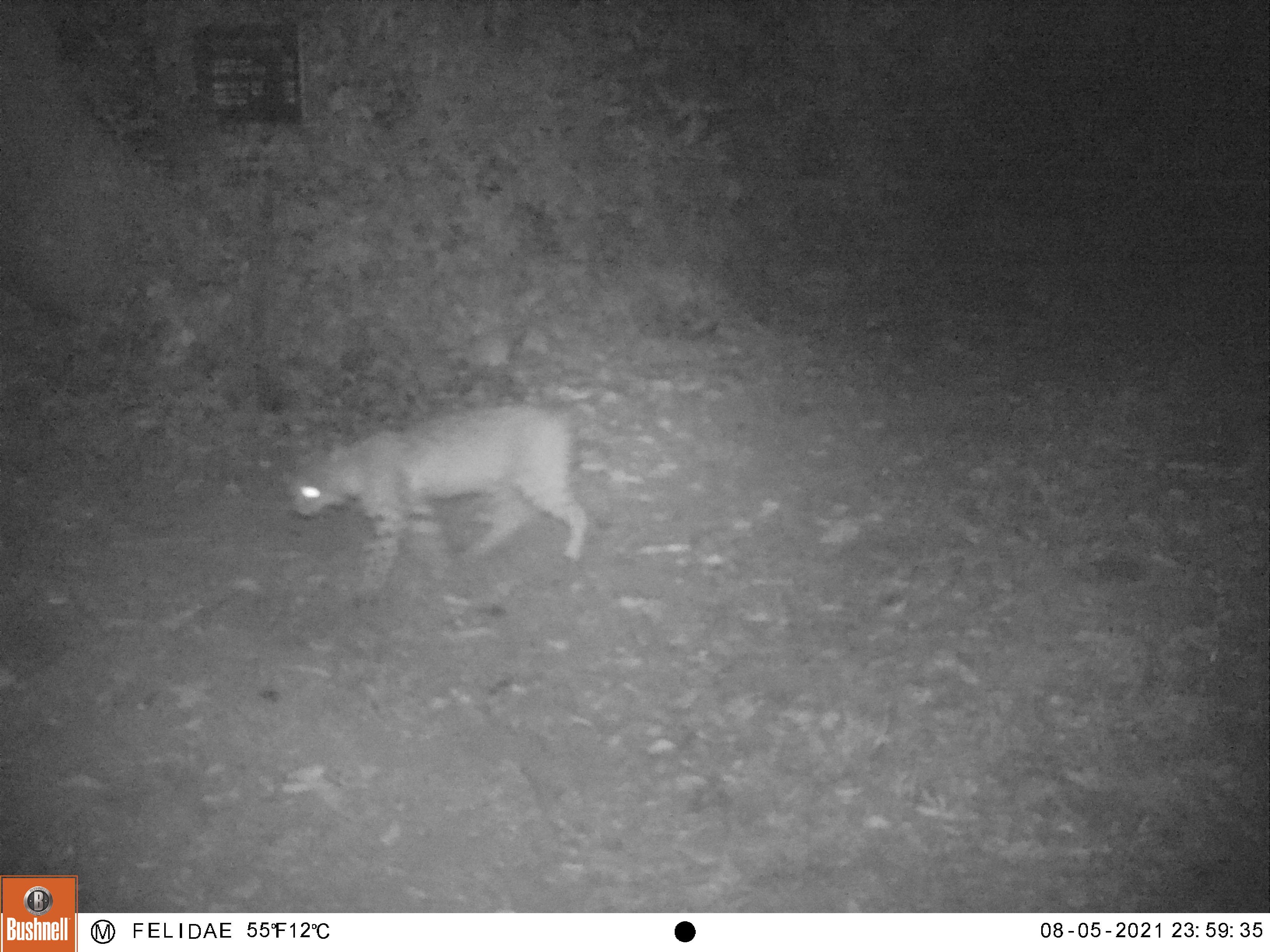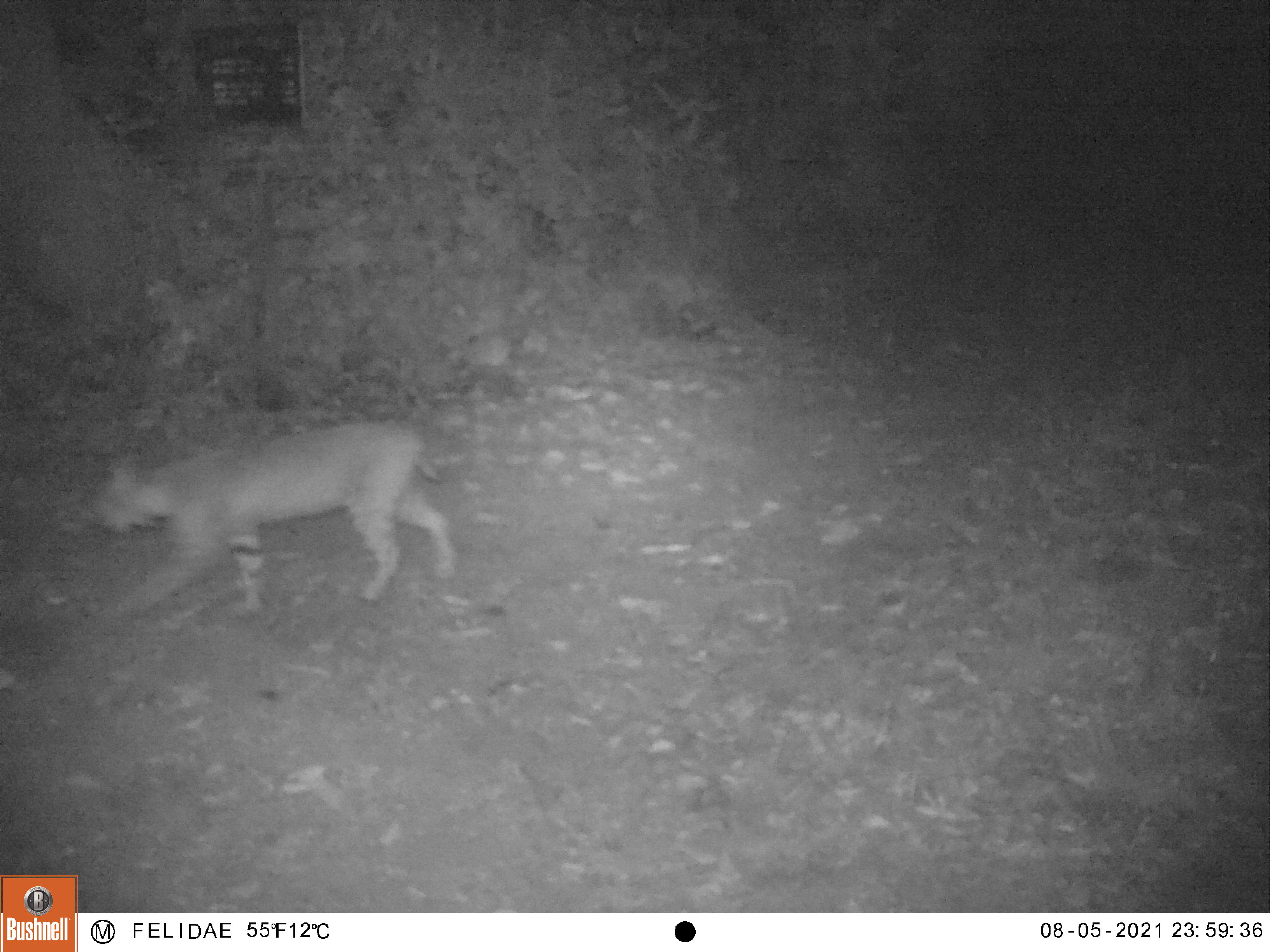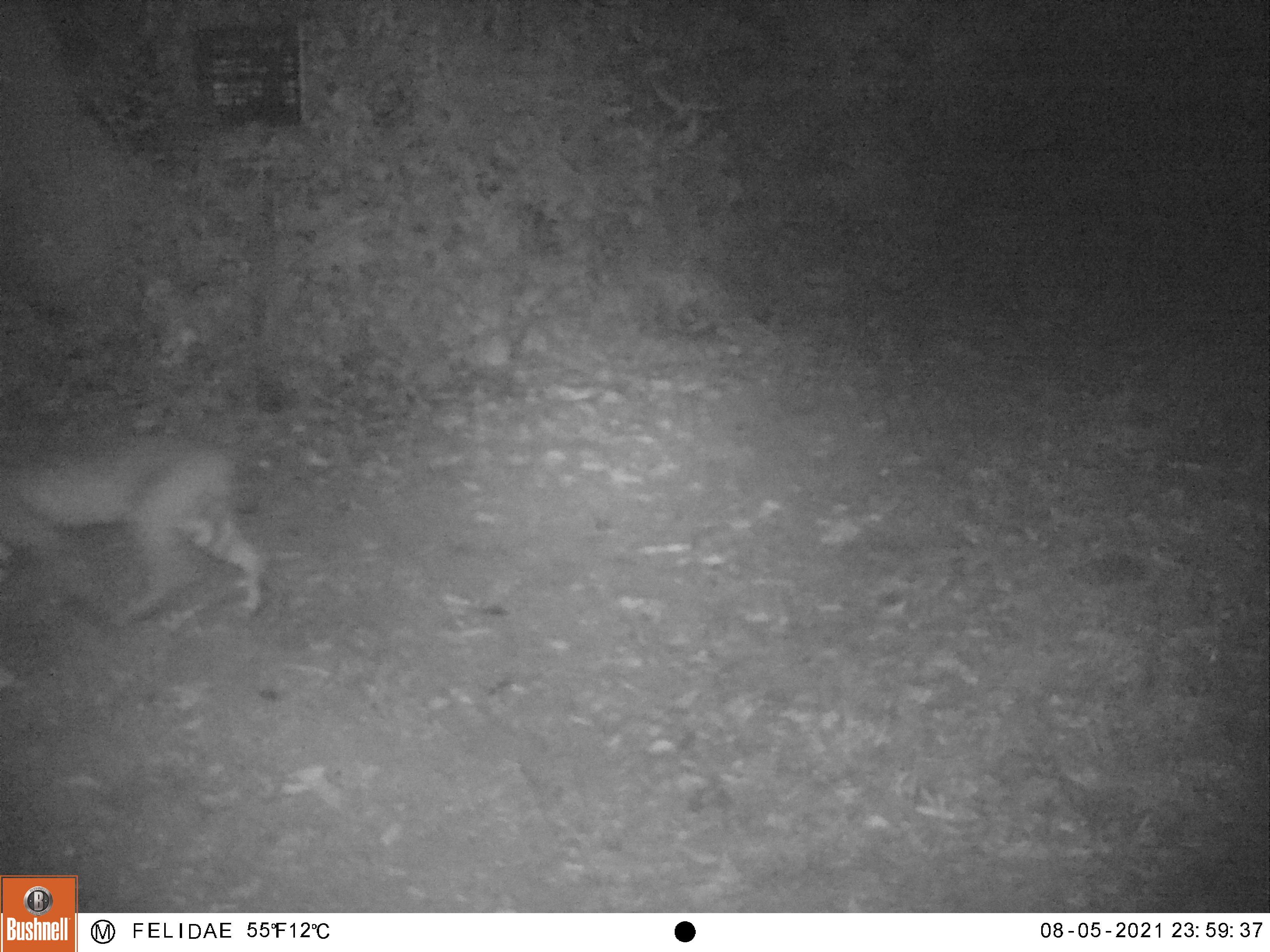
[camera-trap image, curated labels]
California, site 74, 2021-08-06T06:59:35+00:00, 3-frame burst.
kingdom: Animalia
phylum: Chordata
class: Mammalia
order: Carnivora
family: Felidae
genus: Lynx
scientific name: Lynx rufus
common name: bobcat